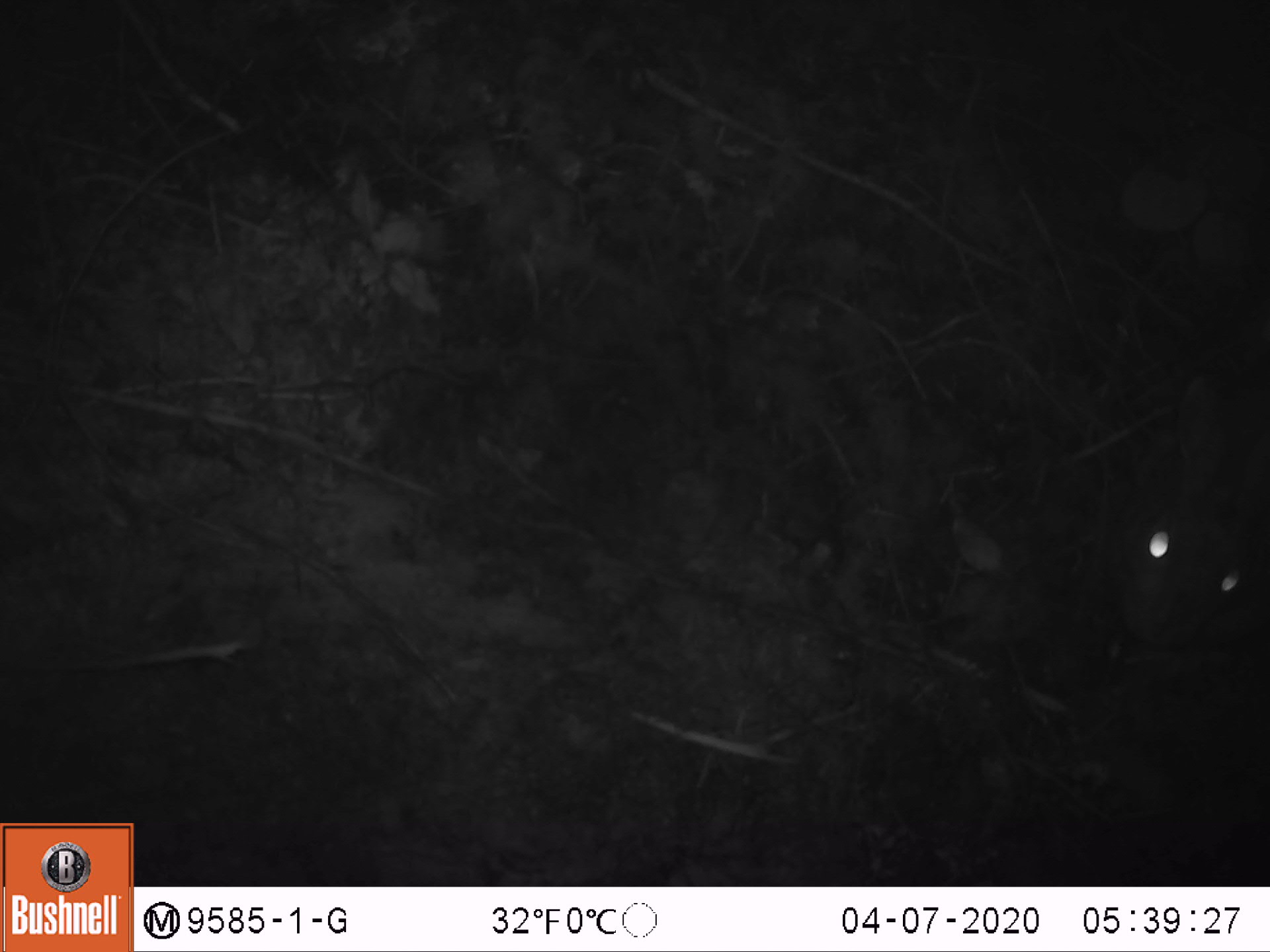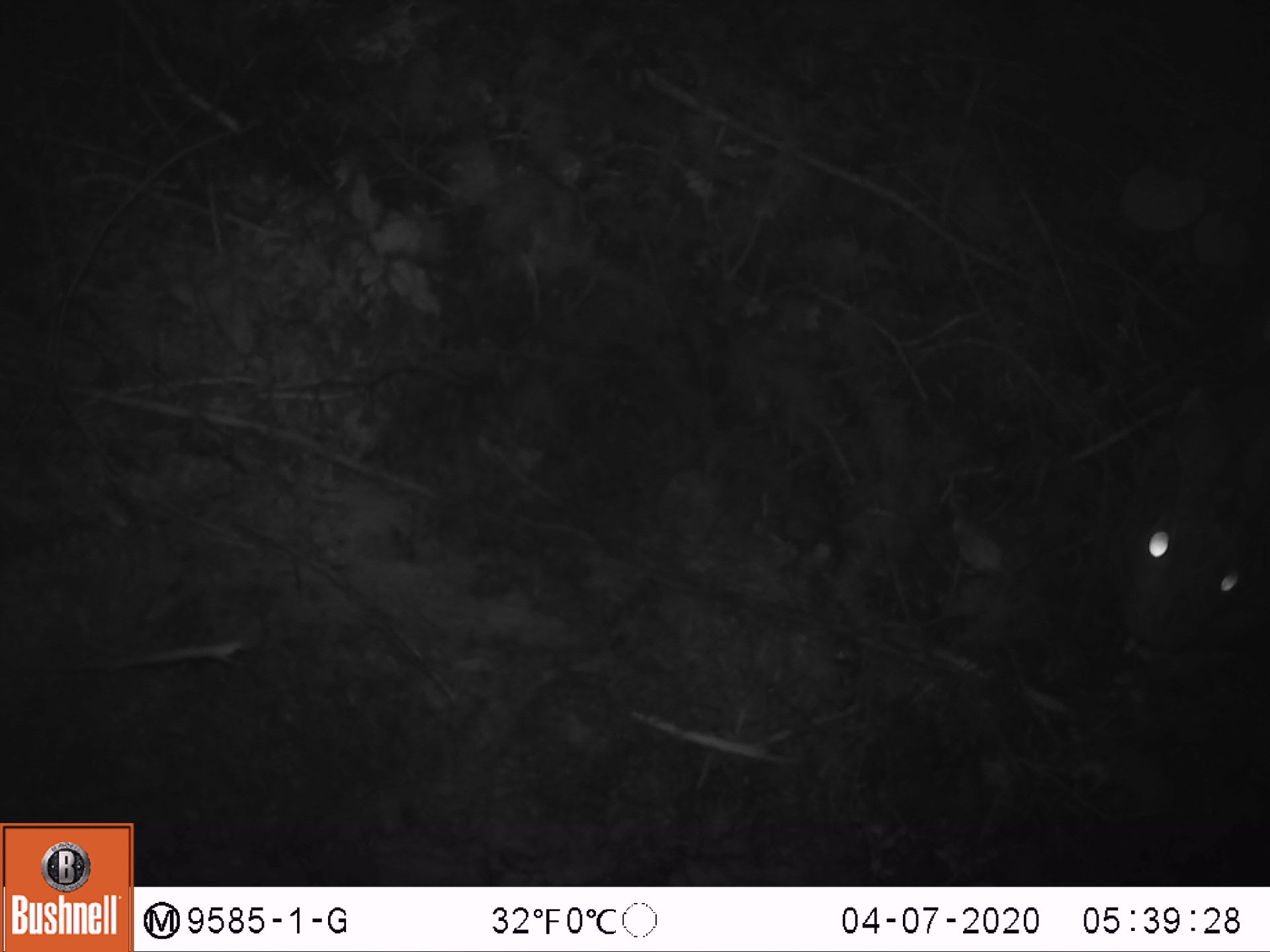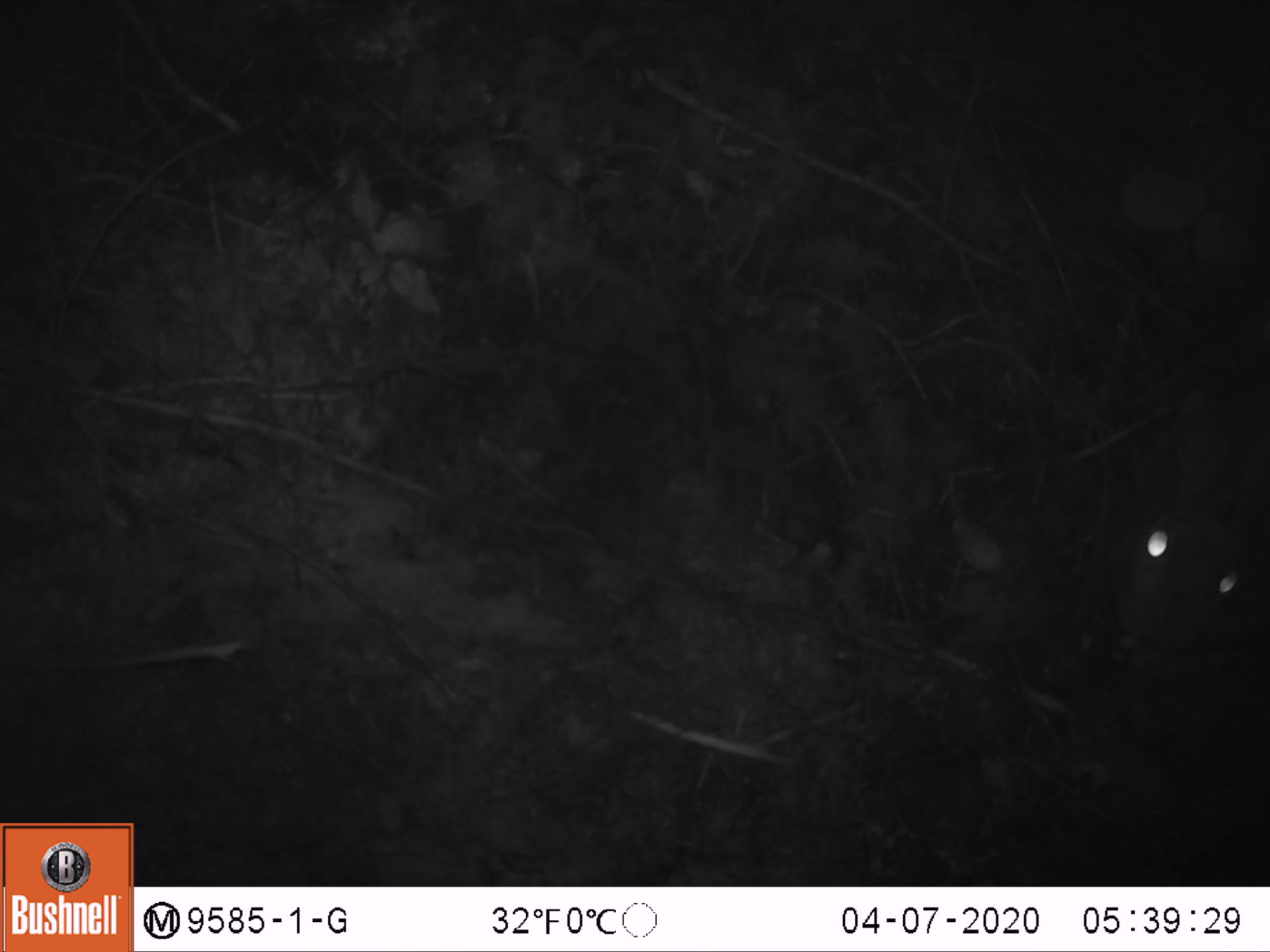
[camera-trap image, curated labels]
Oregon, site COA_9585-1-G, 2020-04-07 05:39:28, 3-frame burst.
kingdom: Animalia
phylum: Chordata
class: Mammalia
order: Lagomorpha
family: Leporidae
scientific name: Leporidae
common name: hares and rabbits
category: leporidae family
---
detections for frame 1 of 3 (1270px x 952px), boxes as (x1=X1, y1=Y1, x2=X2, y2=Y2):
leporidae family: (x1=1113, y1=338, x2=1260, y2=656)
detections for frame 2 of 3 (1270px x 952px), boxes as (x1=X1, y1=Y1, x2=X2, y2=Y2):
leporidae family: (x1=1106, y1=370, x2=1265, y2=656)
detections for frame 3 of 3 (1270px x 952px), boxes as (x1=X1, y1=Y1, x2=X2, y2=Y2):
leporidae family: (x1=1083, y1=365, x2=1269, y2=662)